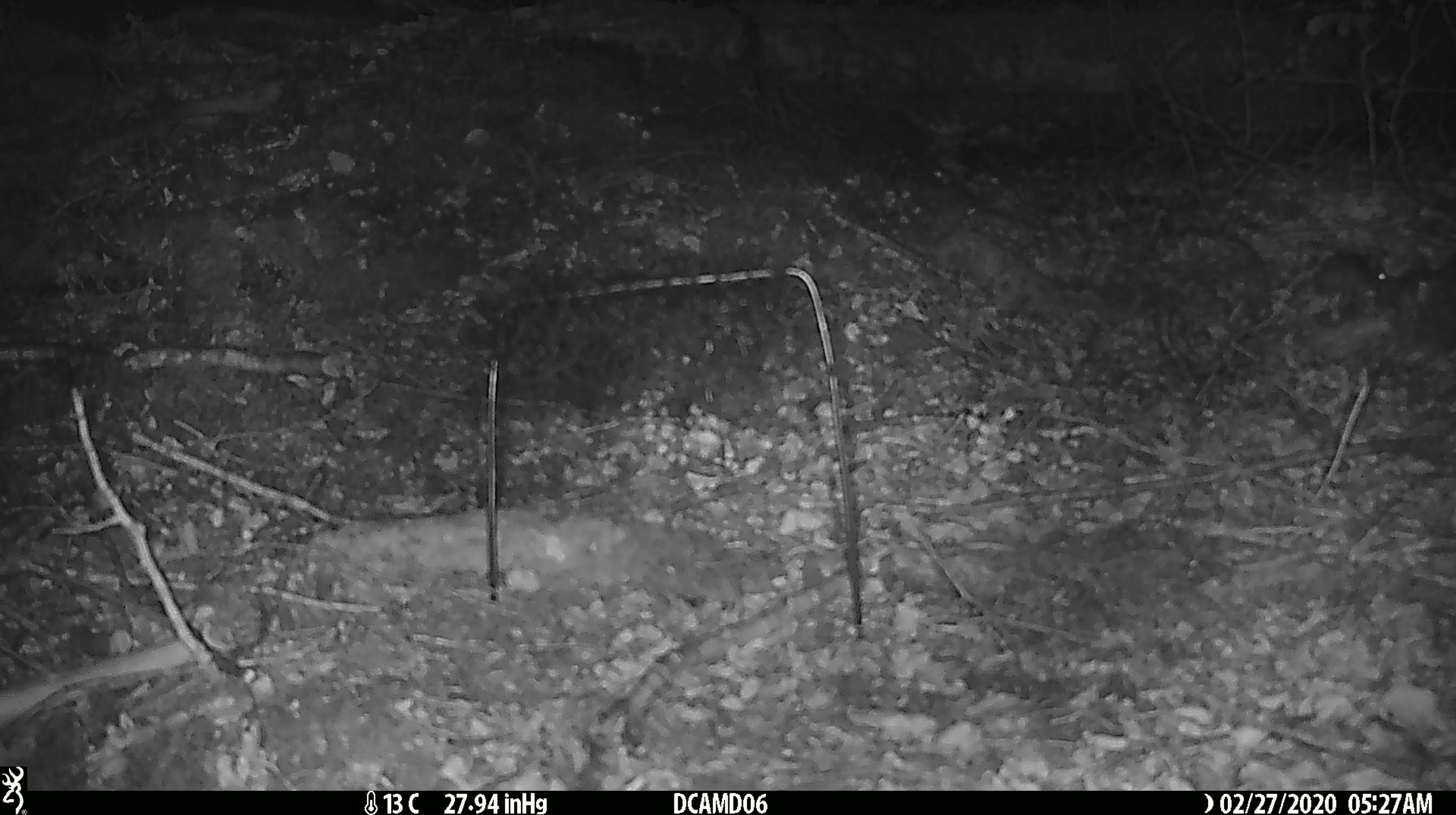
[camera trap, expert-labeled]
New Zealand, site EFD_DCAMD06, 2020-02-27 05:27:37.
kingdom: Animalia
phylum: Chordata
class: Mammalia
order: Rodentia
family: Muridae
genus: Mus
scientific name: Mus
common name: mouse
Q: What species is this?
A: Mouse (Mus).